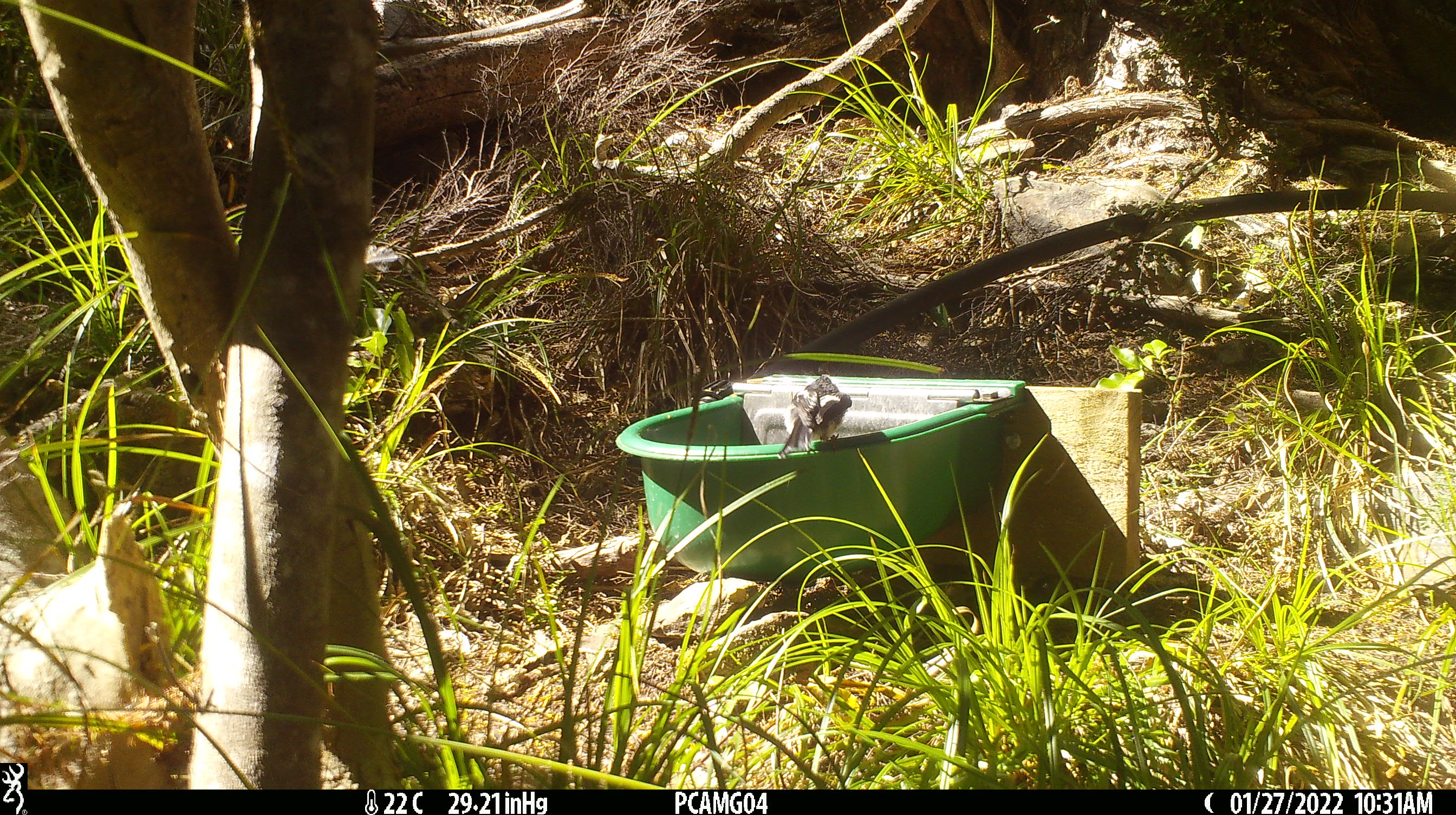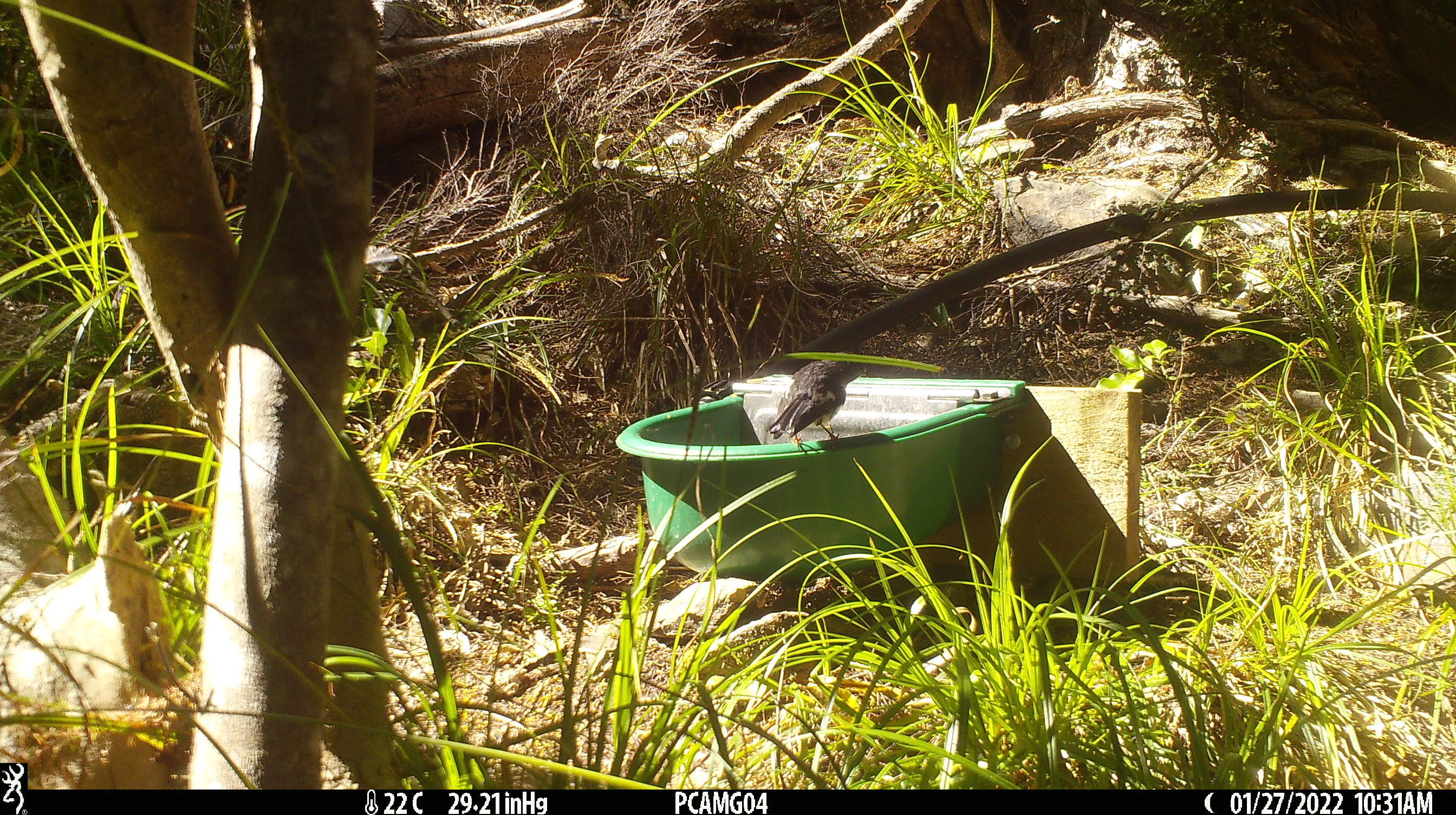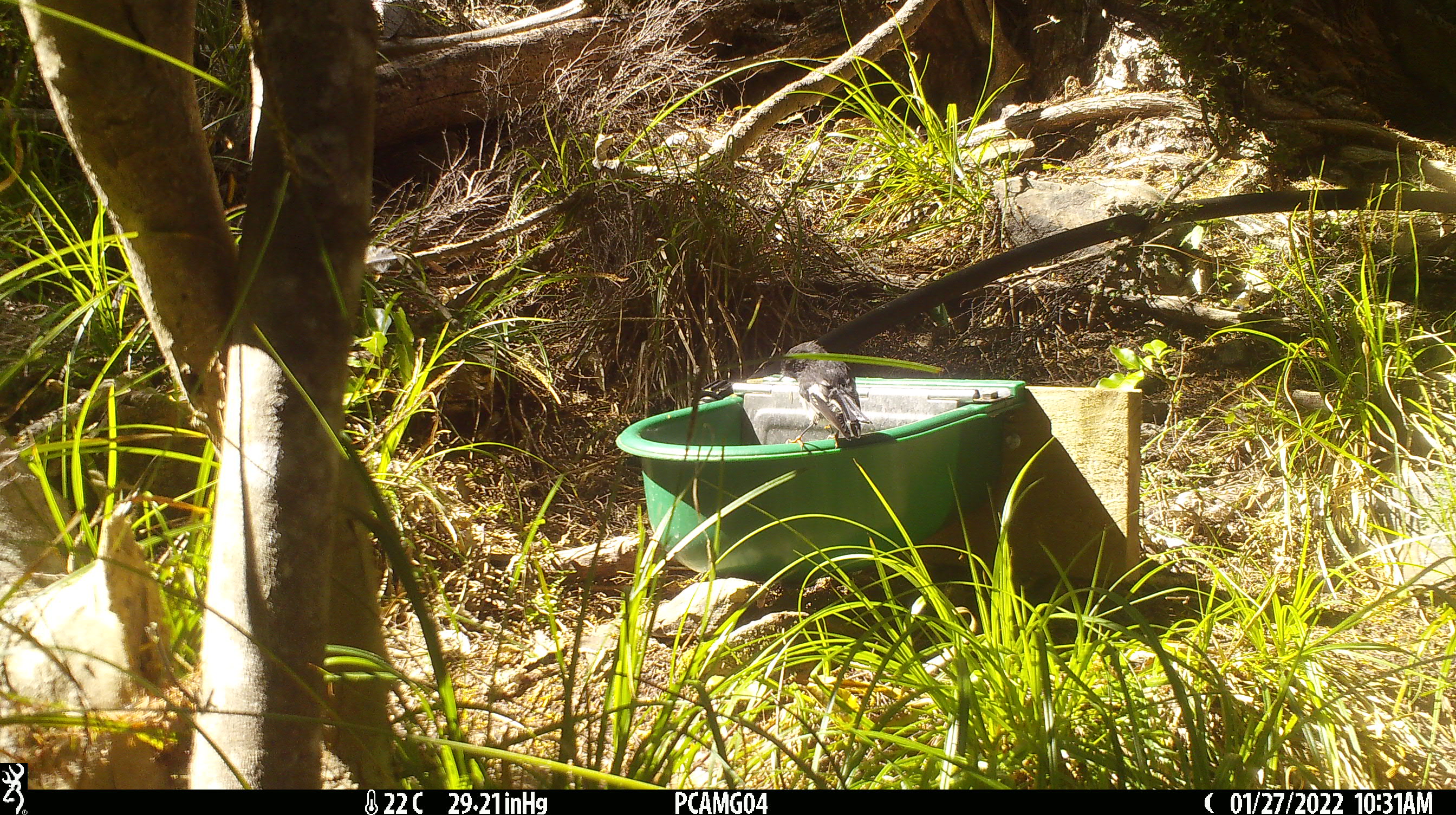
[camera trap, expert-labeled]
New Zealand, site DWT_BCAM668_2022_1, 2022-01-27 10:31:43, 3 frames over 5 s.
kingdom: Animalia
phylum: Chordata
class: Aves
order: Passeriformes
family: Petroicidae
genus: Petroica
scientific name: Petroica macrocephala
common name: tomtit